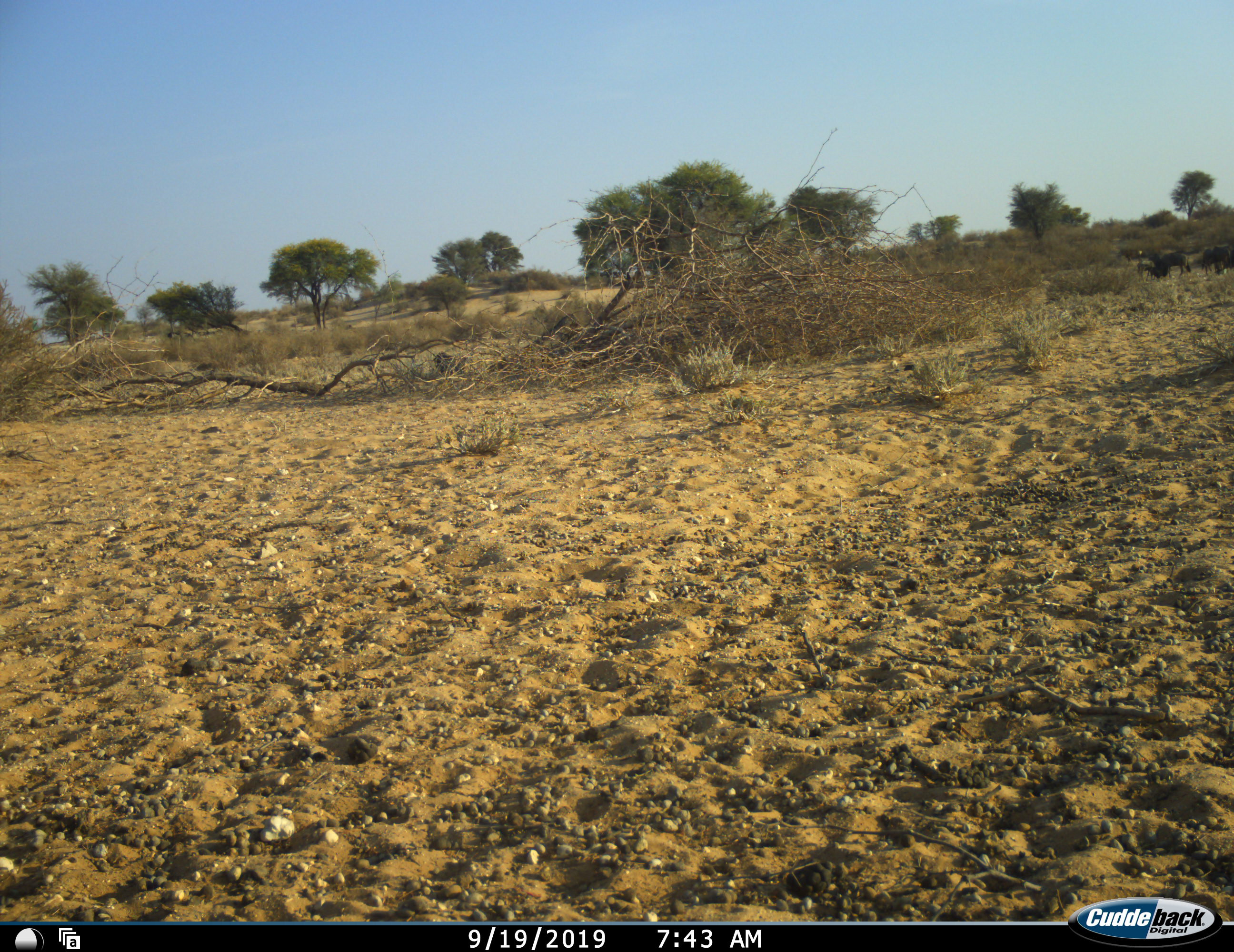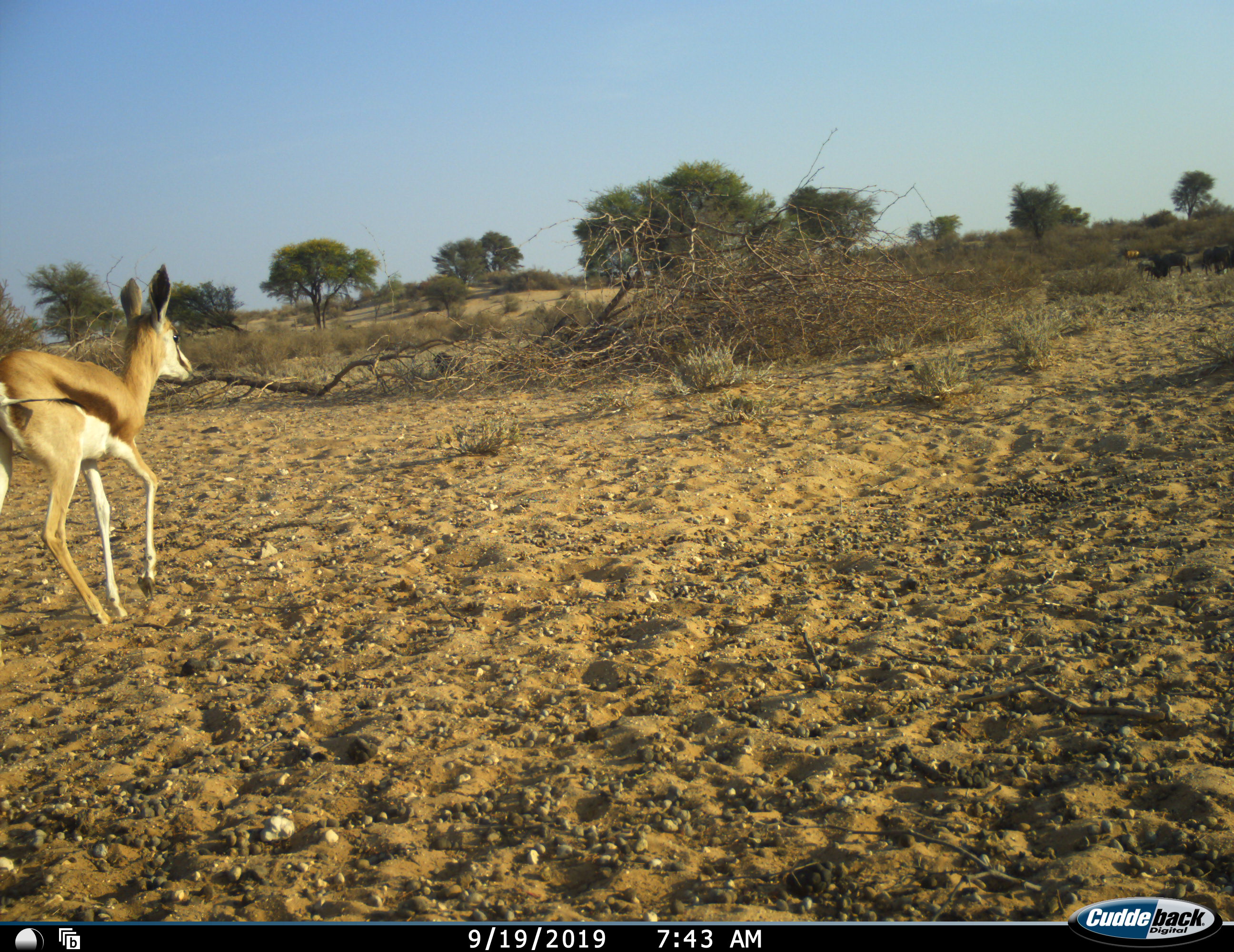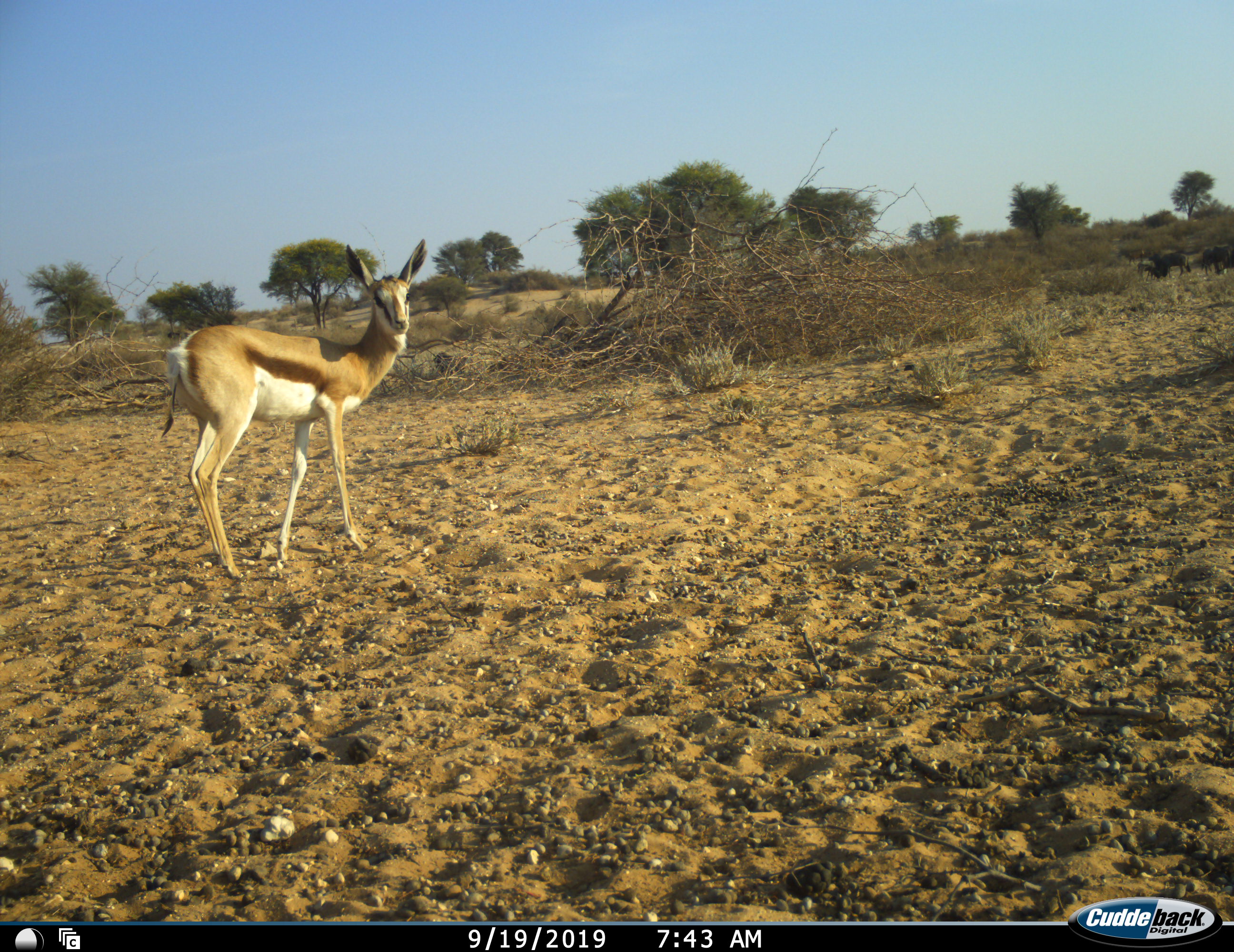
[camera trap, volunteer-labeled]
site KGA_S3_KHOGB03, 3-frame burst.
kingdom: Animalia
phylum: Chordata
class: Mammalia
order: Artiodactyla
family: Bovidae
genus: Antidorcas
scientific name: Antidorcas marsupialis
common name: springbok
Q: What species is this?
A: Springbok (Antidorcas marsupialis).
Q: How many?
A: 1.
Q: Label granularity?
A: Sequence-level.